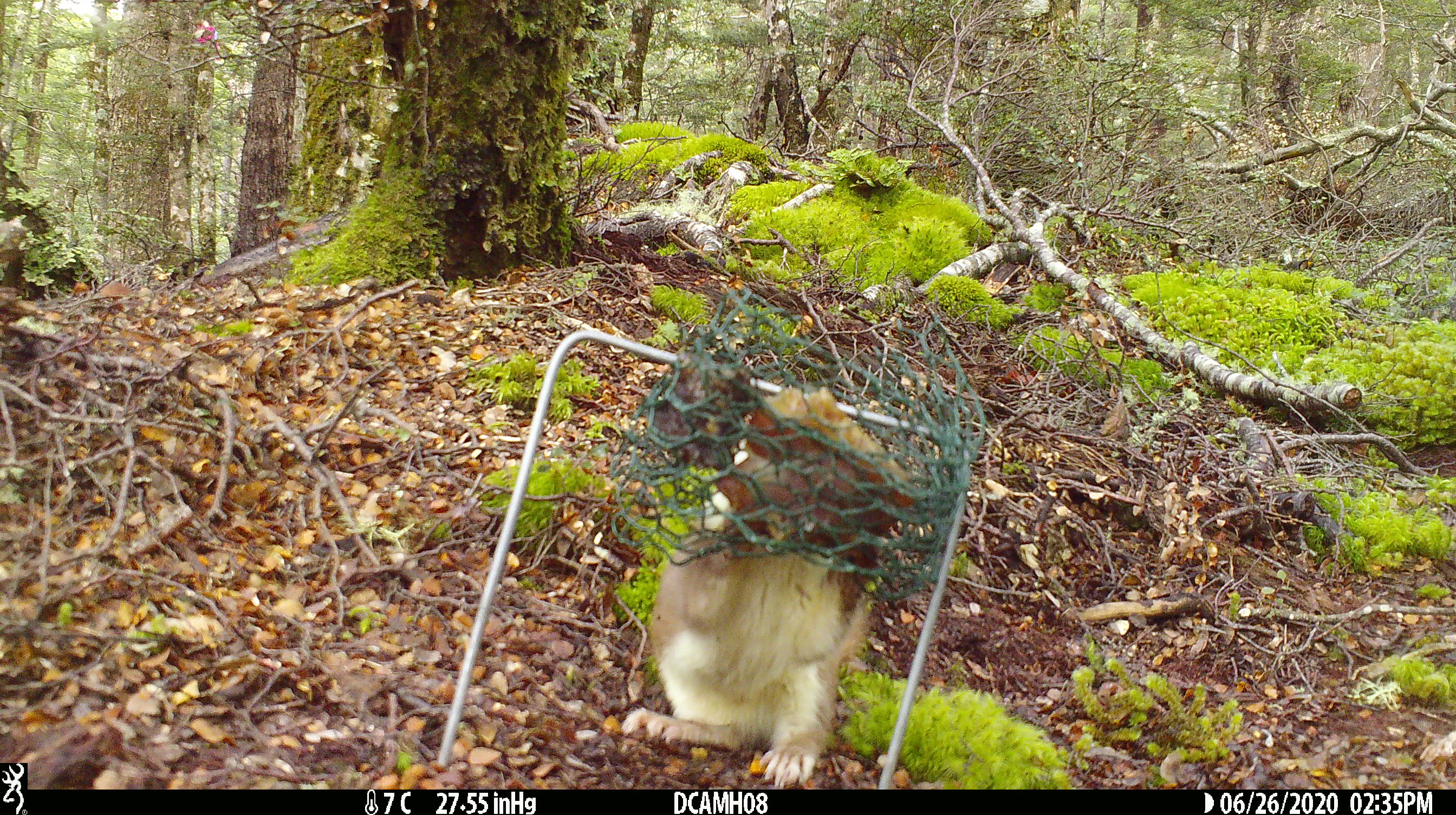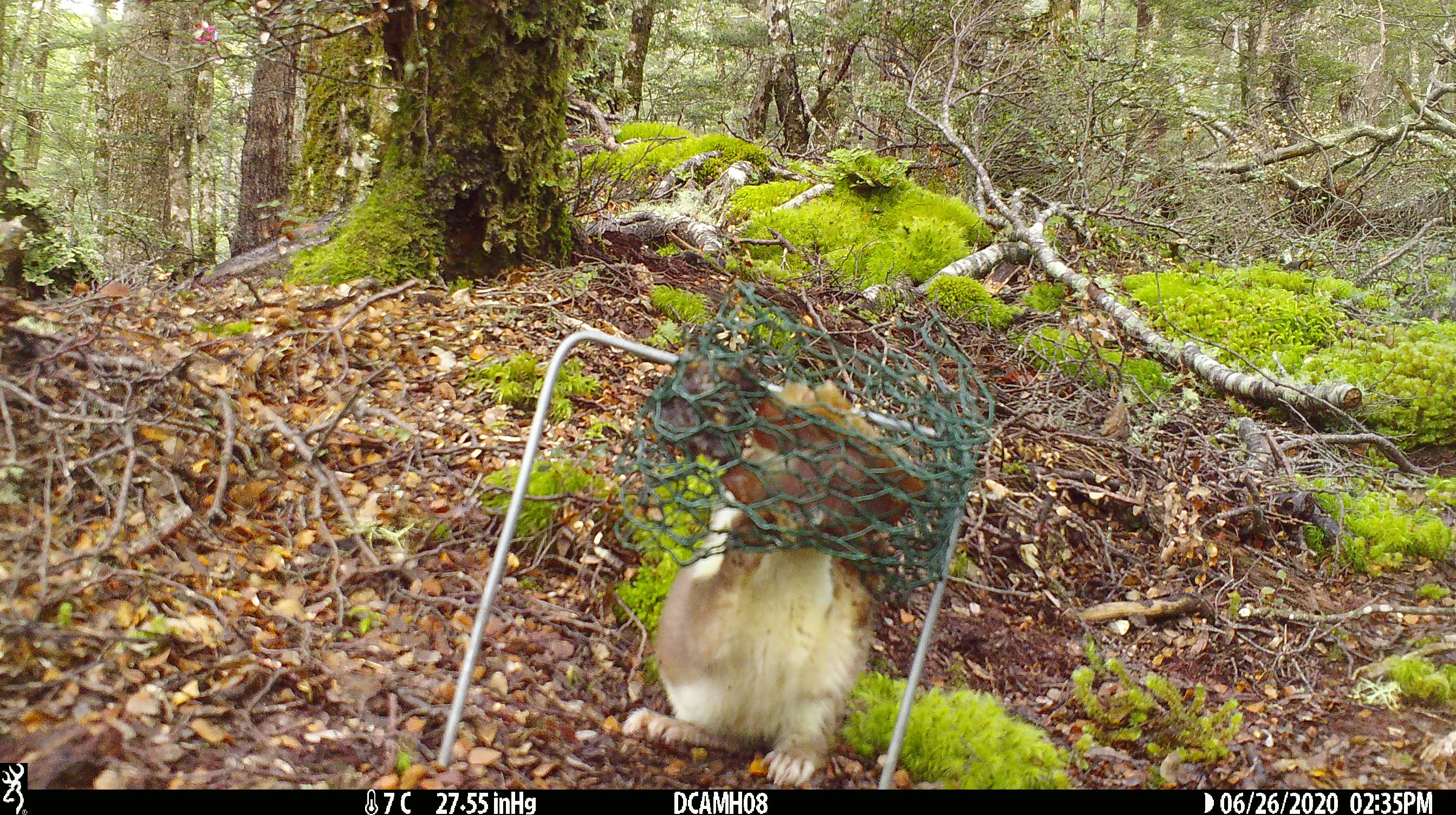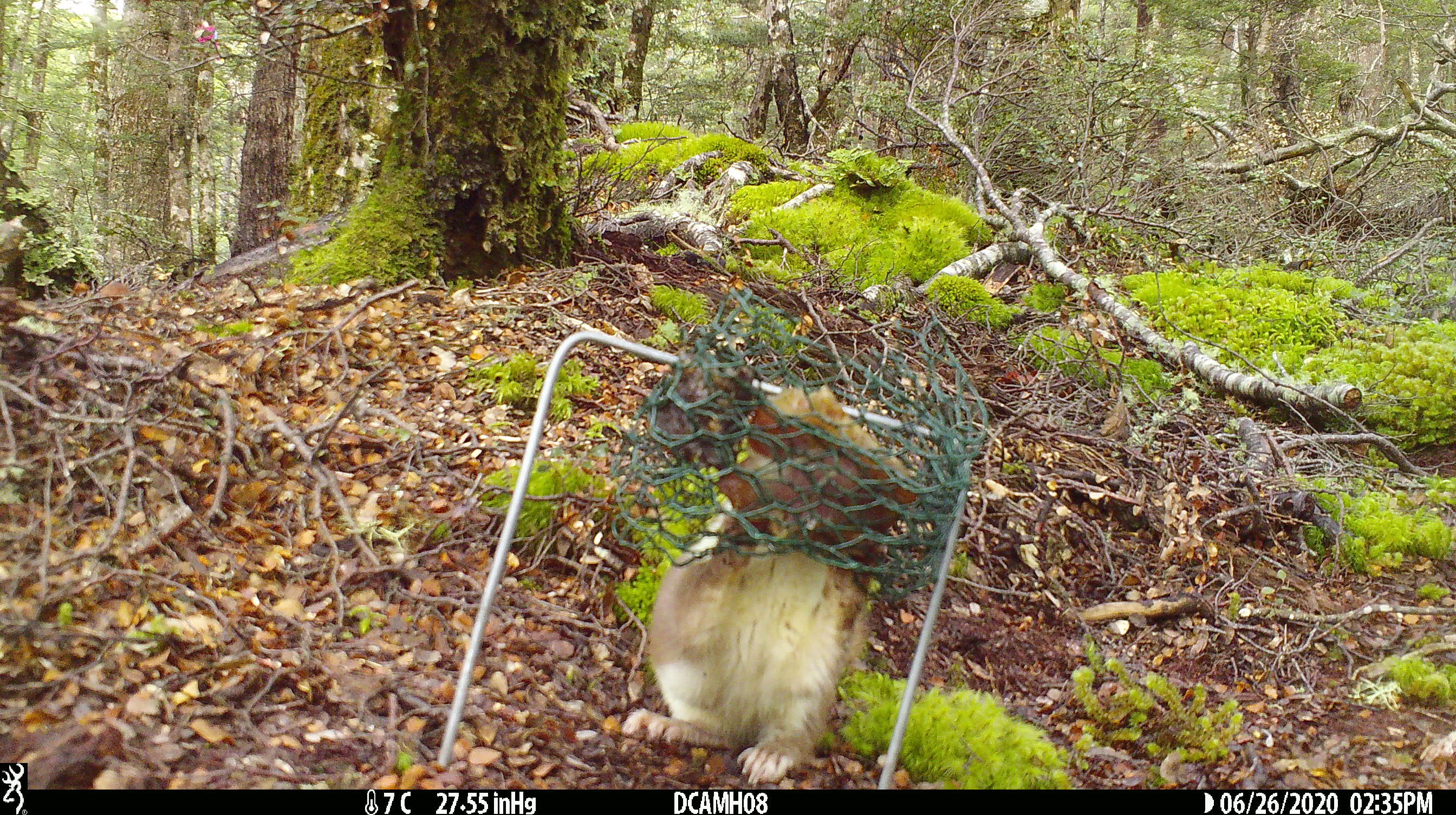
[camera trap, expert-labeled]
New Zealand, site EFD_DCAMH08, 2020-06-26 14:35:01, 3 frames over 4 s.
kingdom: Animalia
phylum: Chordata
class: Mammalia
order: Carnivora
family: Mustelidae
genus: Mustela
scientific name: Mustela erminea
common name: stoat